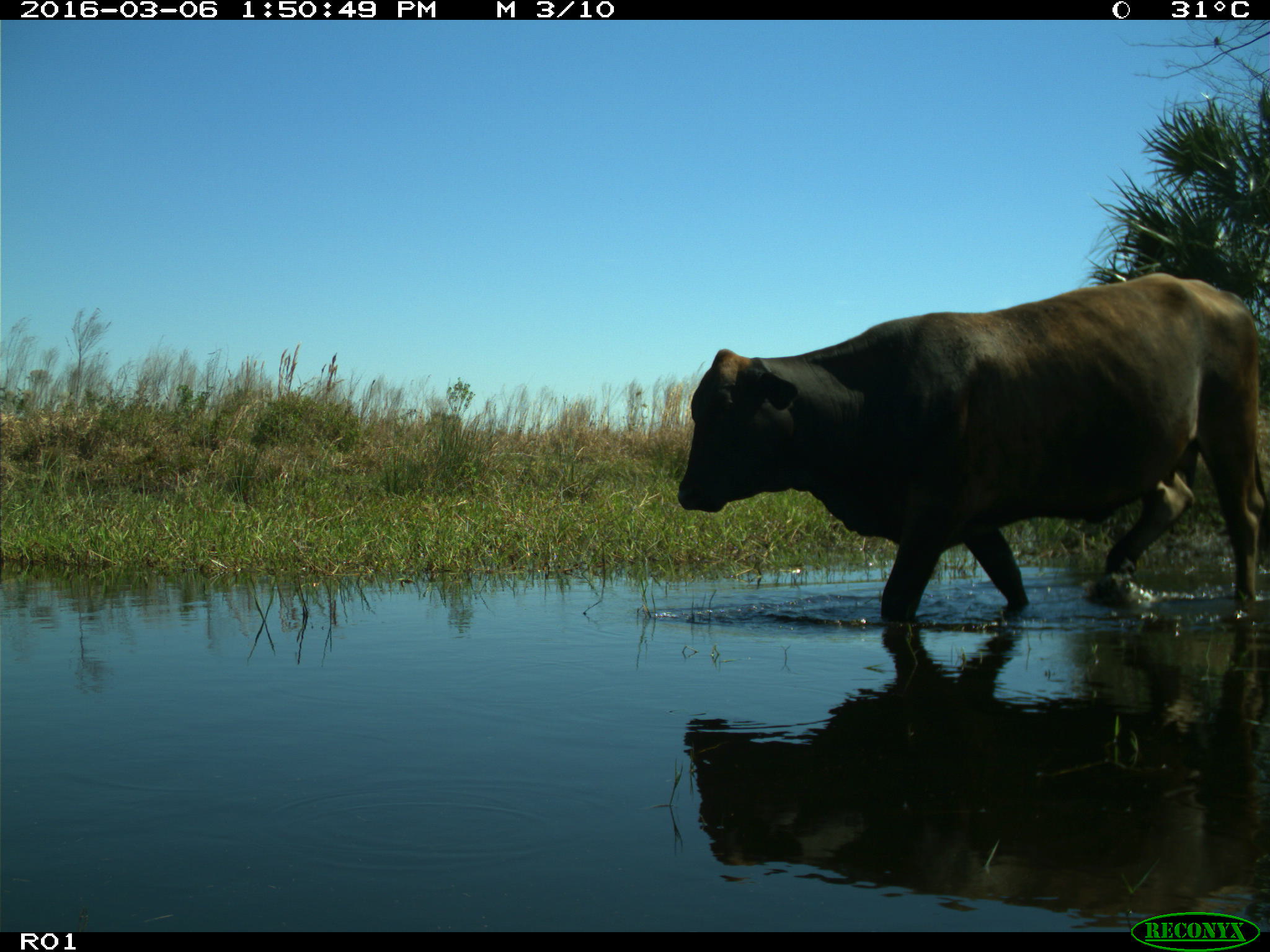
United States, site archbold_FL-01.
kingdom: Animalia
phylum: Chordata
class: Mammalia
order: Artiodactyla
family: Bovidae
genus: Bos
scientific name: Bos taurus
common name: domestic cow